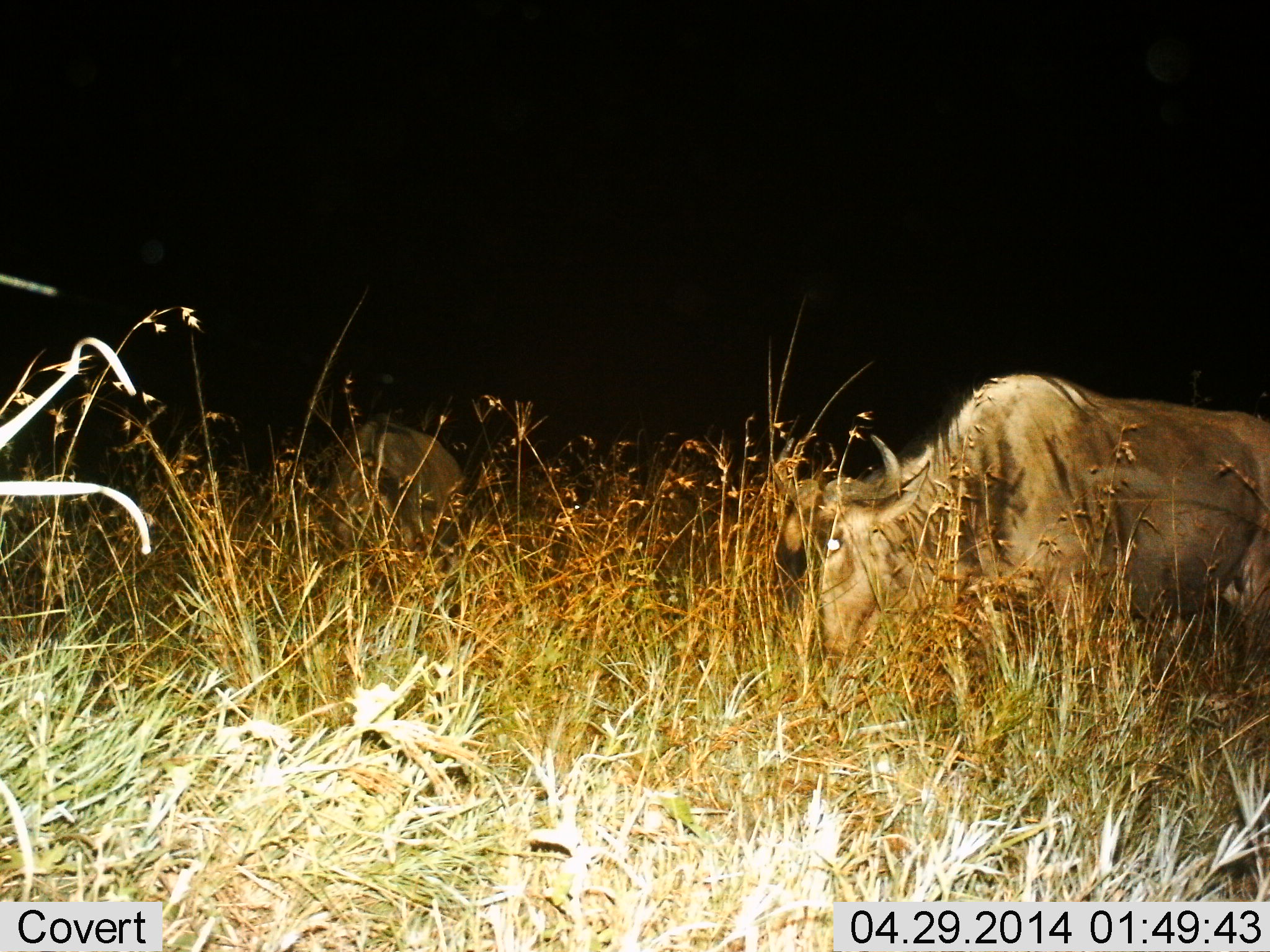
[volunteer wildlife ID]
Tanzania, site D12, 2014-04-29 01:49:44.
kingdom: Animalia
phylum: Chordata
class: Mammalia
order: Artiodactyla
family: Bovidae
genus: Connochaetes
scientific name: Connochaetes taurinus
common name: blue wildebeest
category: wildebeest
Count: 2.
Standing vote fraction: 20%.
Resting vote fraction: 10%.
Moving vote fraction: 10%.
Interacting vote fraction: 0%.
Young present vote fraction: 0%.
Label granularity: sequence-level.